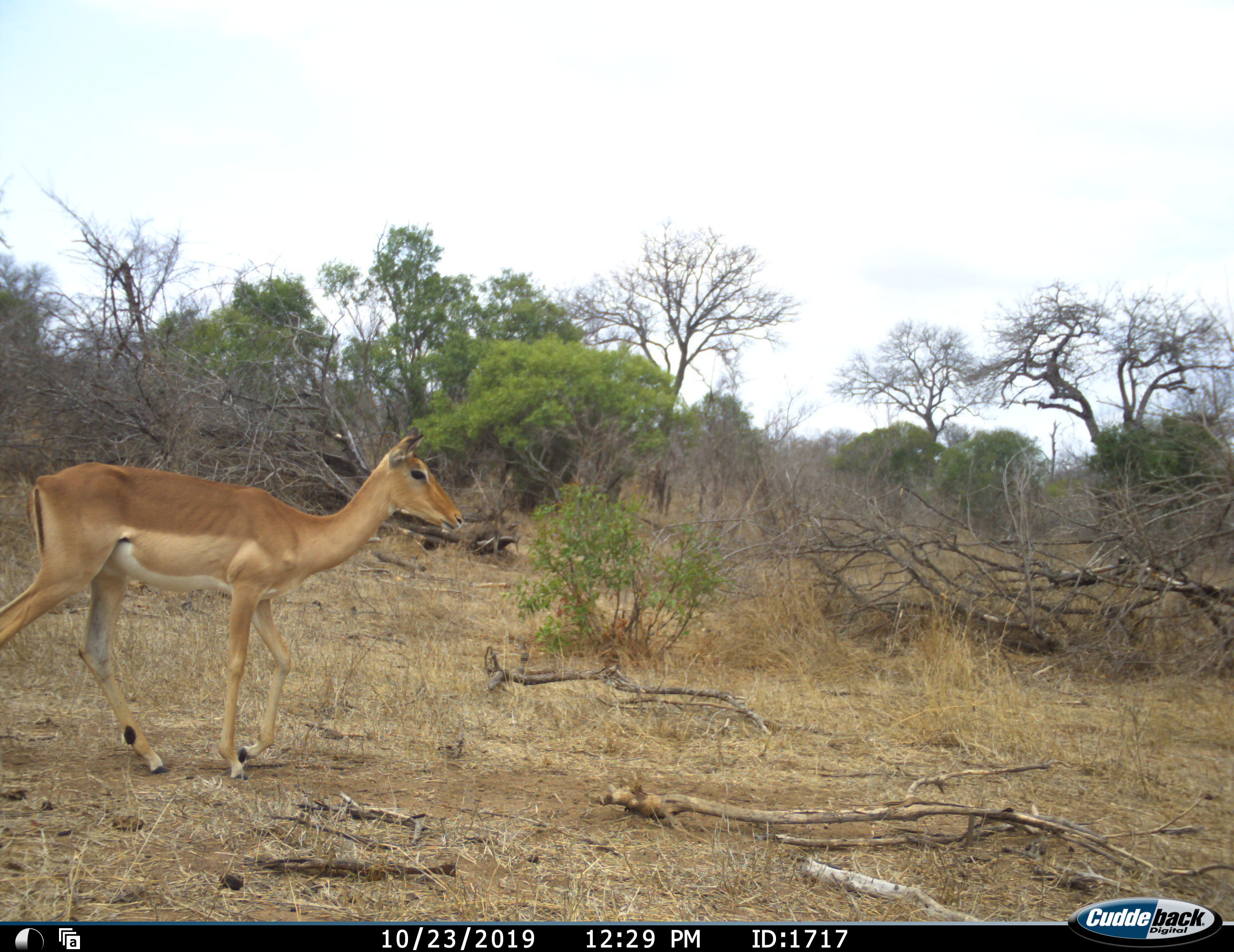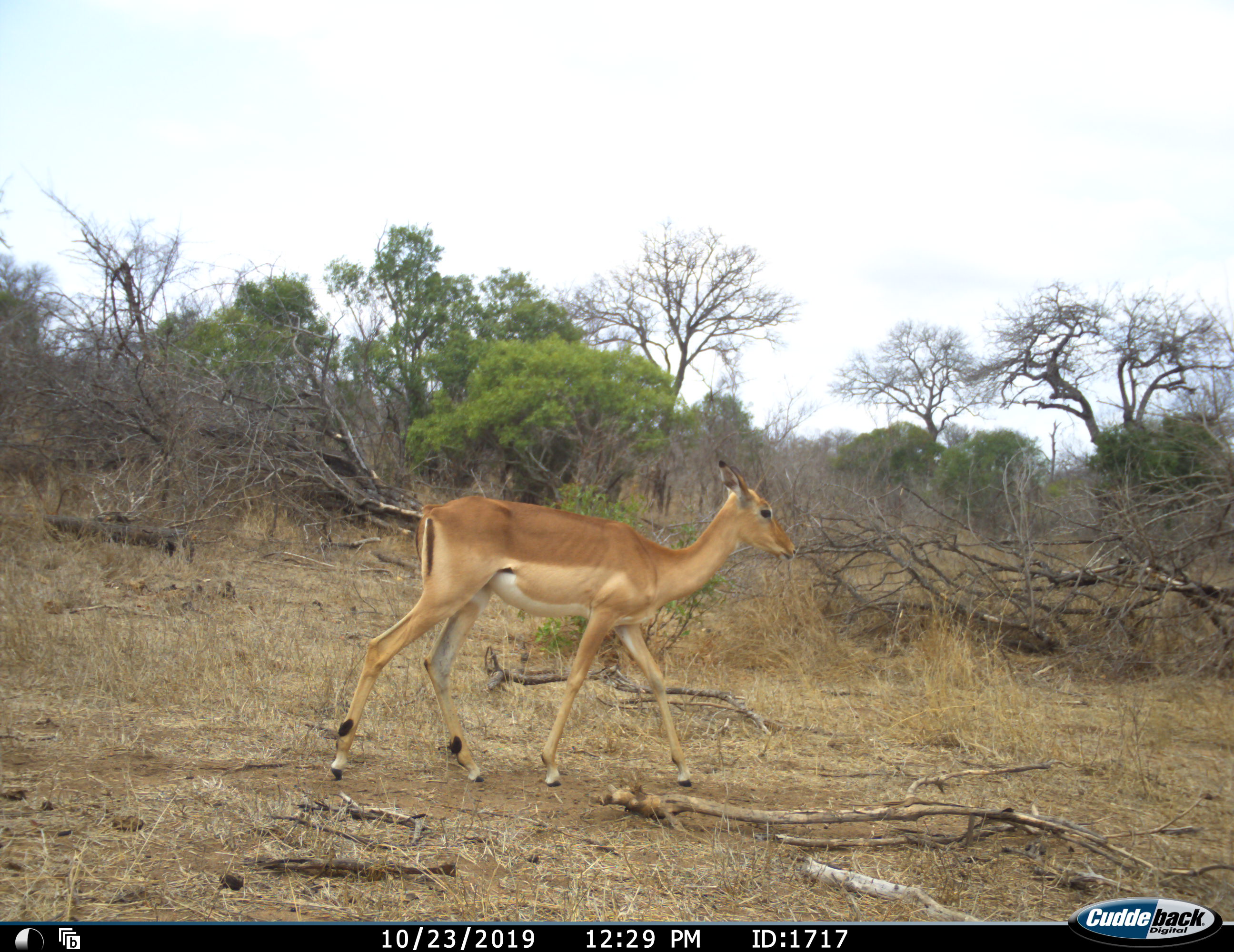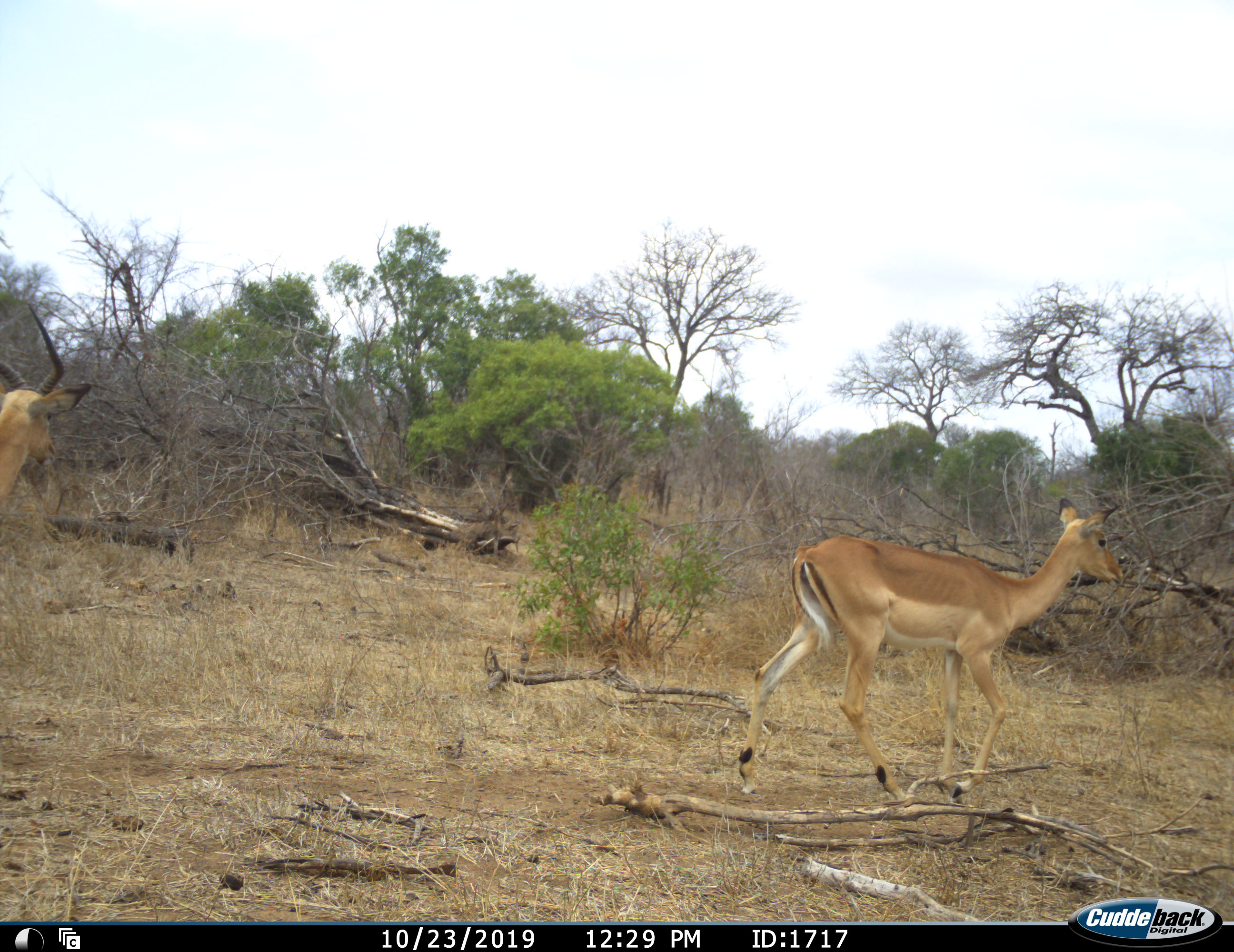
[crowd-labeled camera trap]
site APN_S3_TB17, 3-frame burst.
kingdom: Animalia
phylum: Chordata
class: Mammalia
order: Artiodactyla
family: Bovidae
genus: Aepyceros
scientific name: Aepyceros melampus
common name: impala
Impala (Aepyceros melampus), count 2. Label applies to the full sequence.